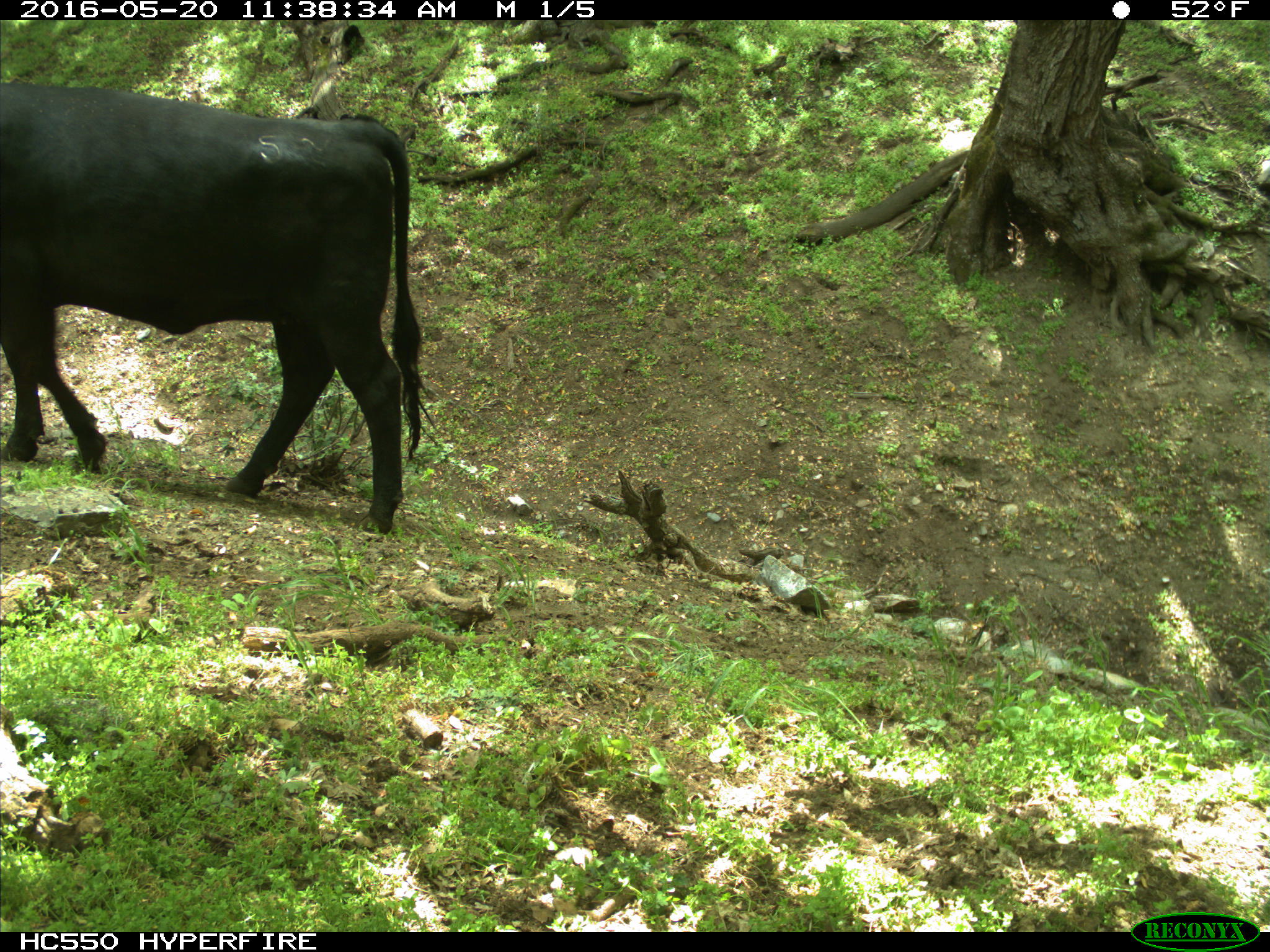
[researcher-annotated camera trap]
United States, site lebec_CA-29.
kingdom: Animalia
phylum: Chordata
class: Mammalia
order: Artiodactyla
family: Bovidae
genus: Bos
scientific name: Bos taurus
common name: domestic cow